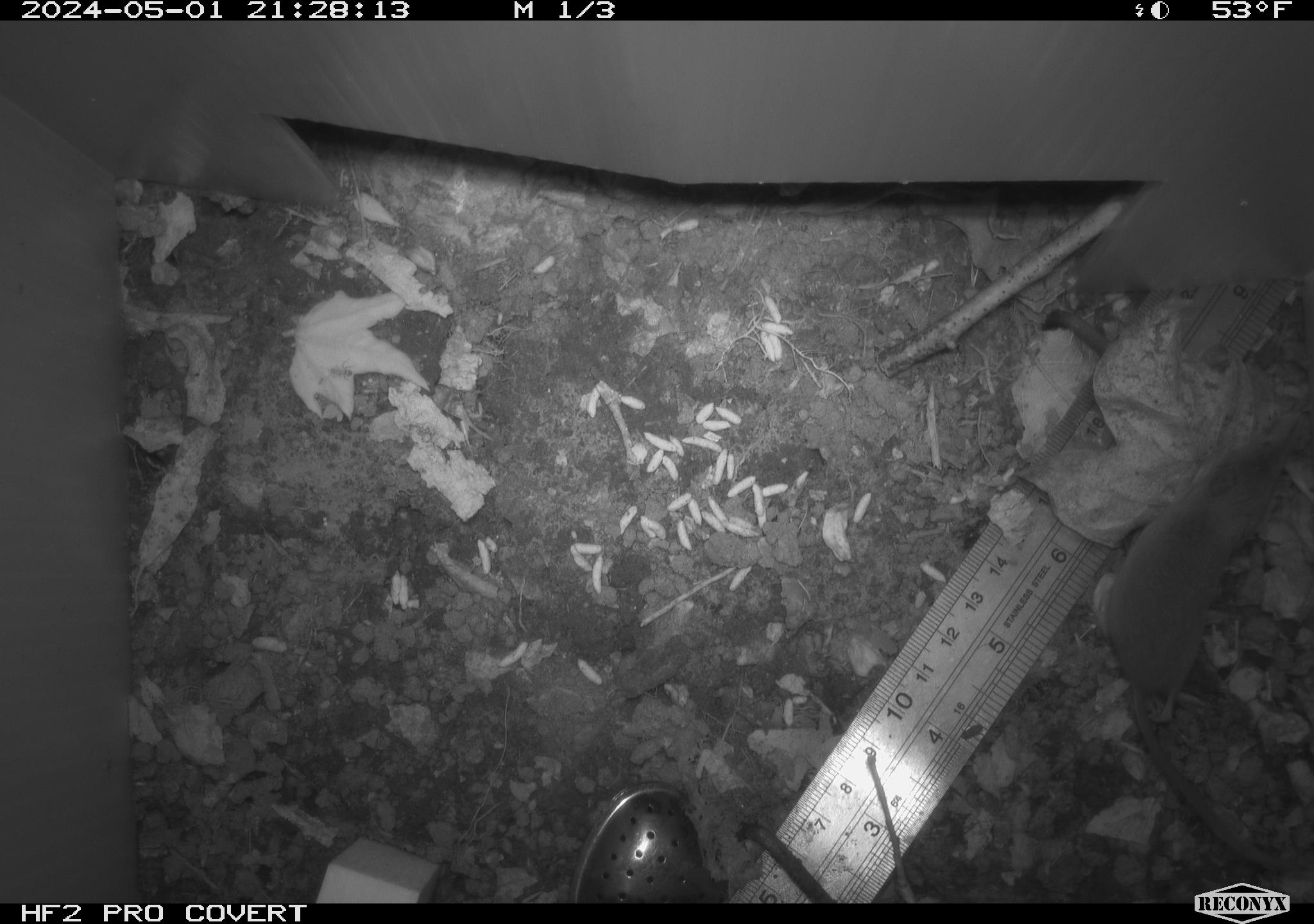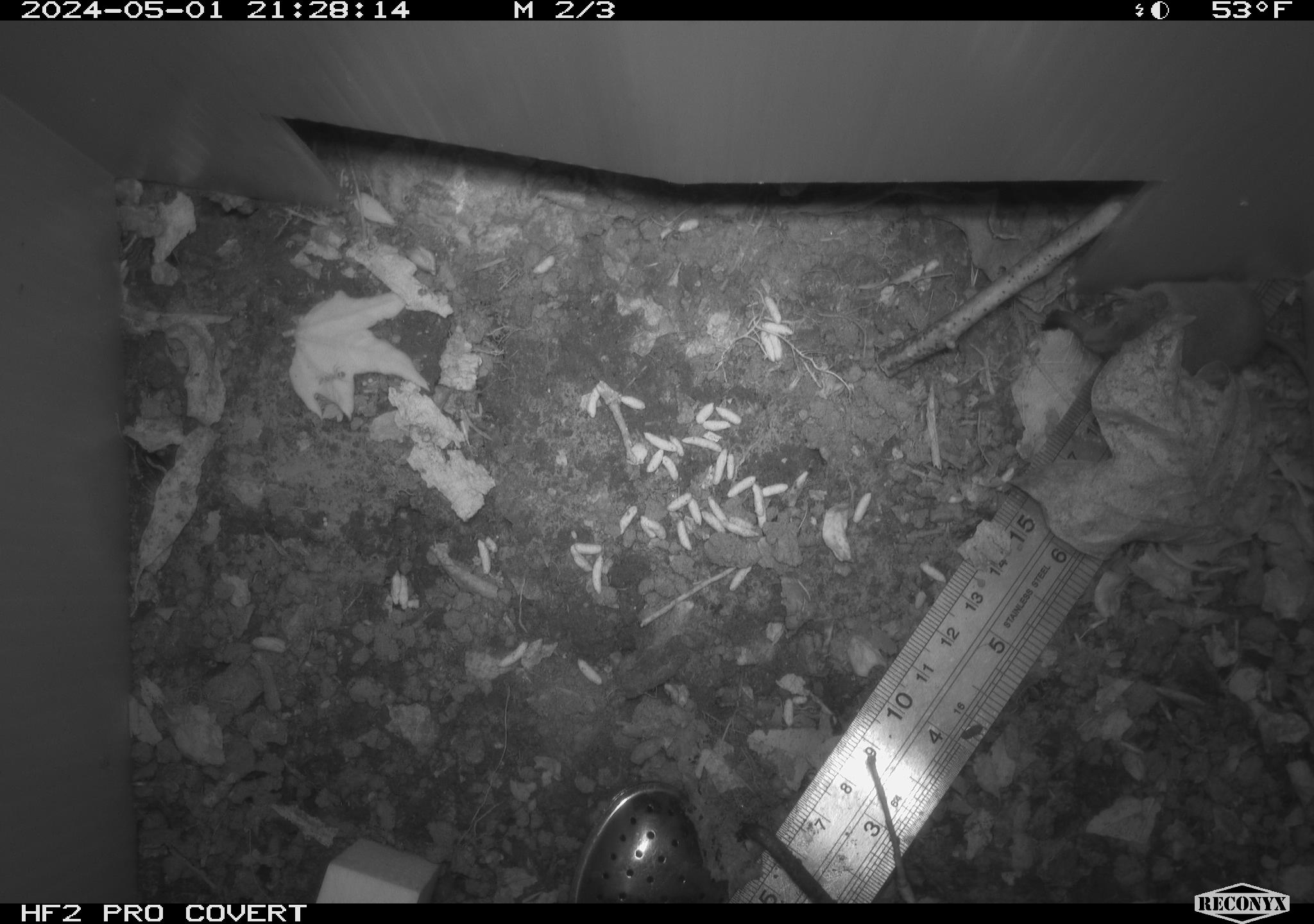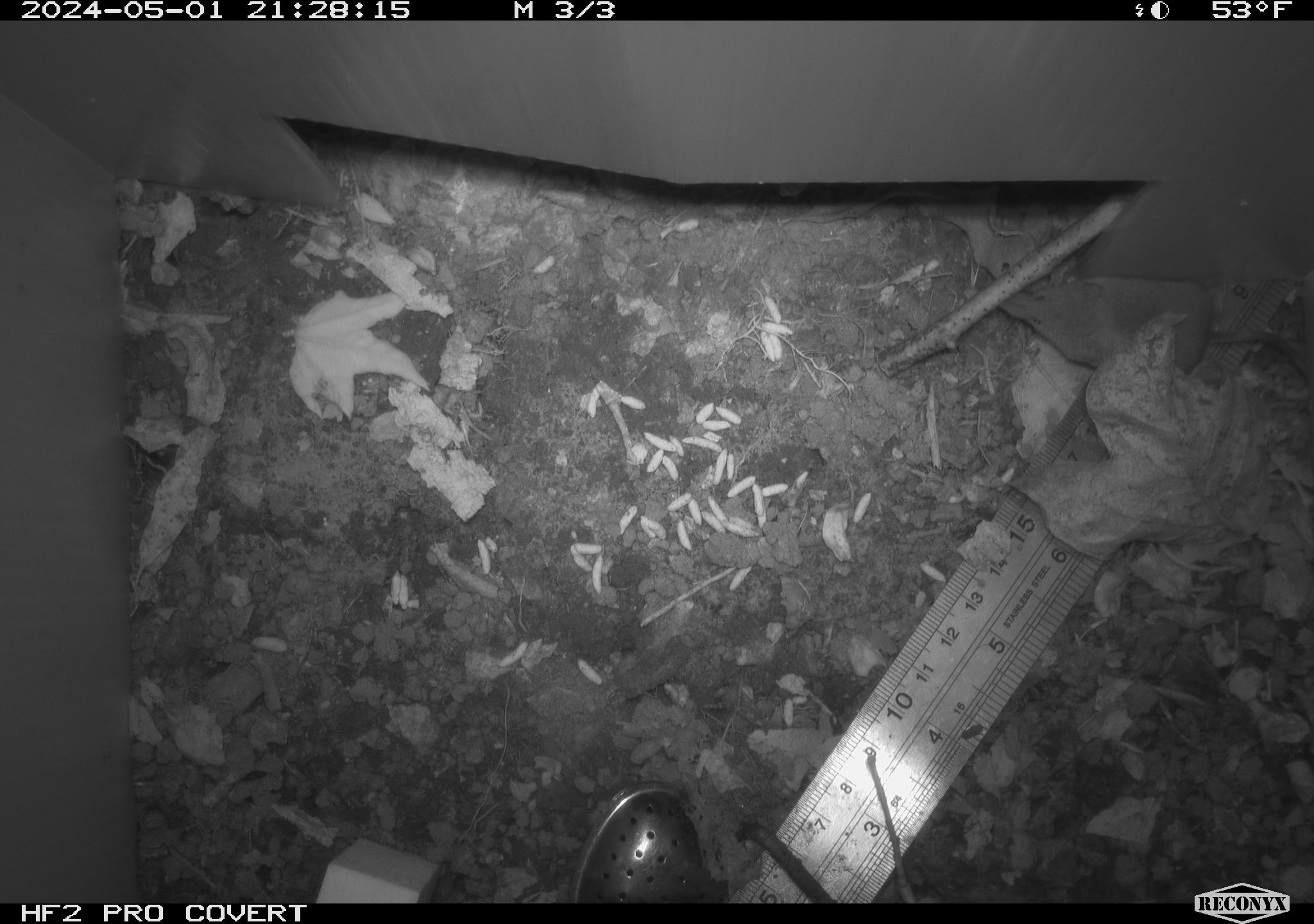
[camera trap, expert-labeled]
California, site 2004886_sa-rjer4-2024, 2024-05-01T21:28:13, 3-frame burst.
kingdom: Animalia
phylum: Chordata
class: Mammalia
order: Eulipotyphla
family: Soricidae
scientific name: Soricidae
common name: shrews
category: soricidae family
Soricidae family (shrews) (Soricidae).